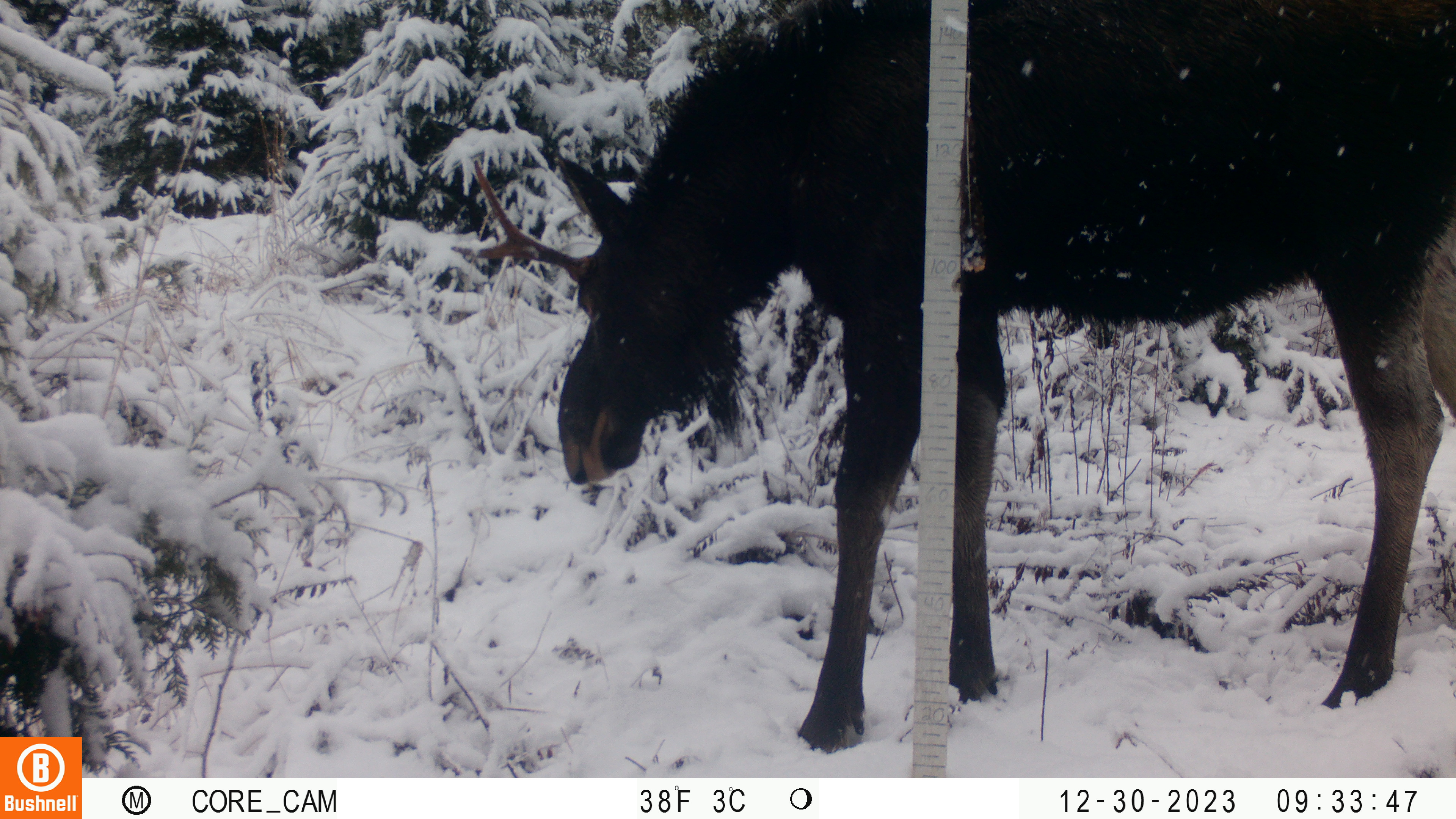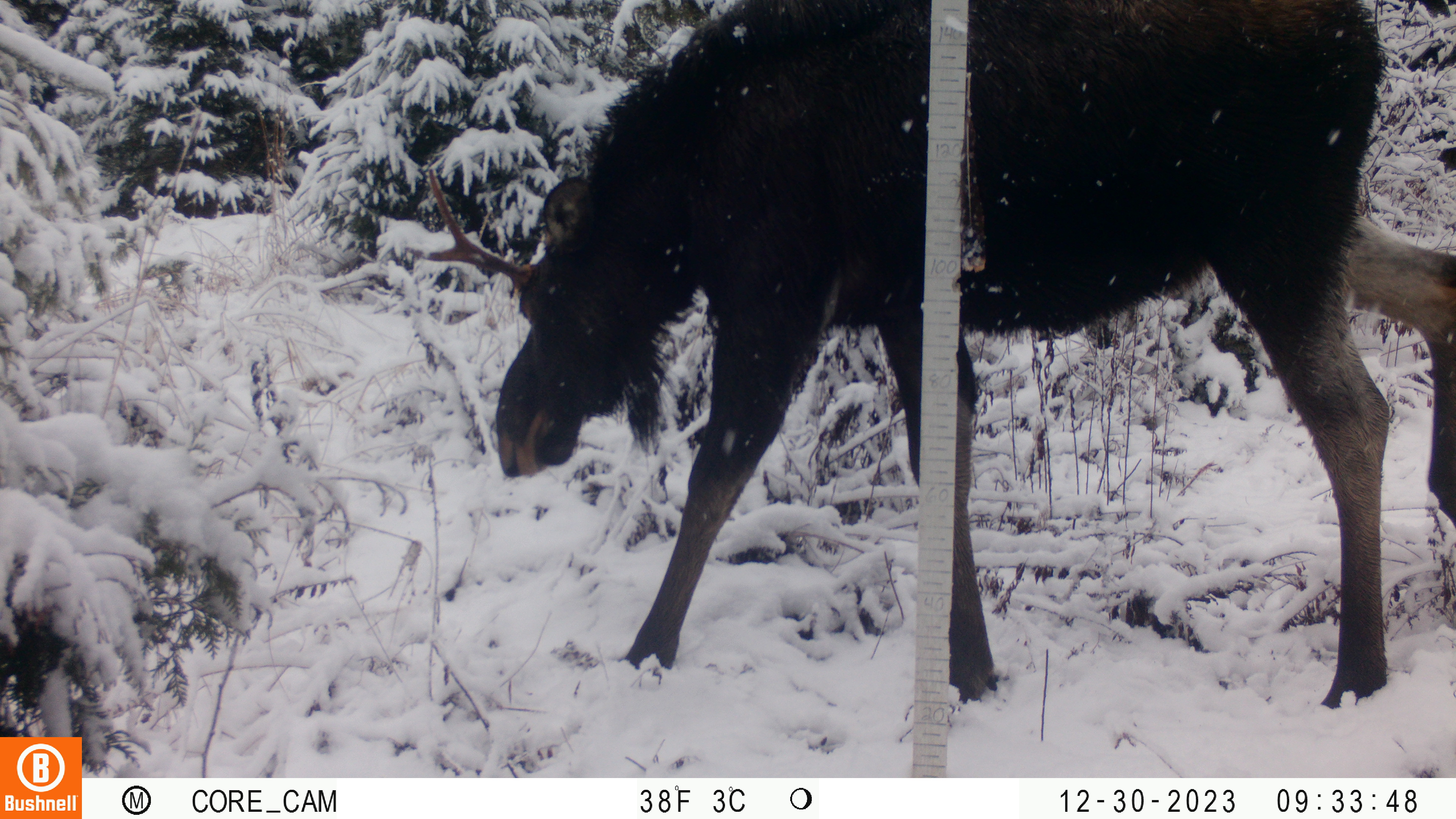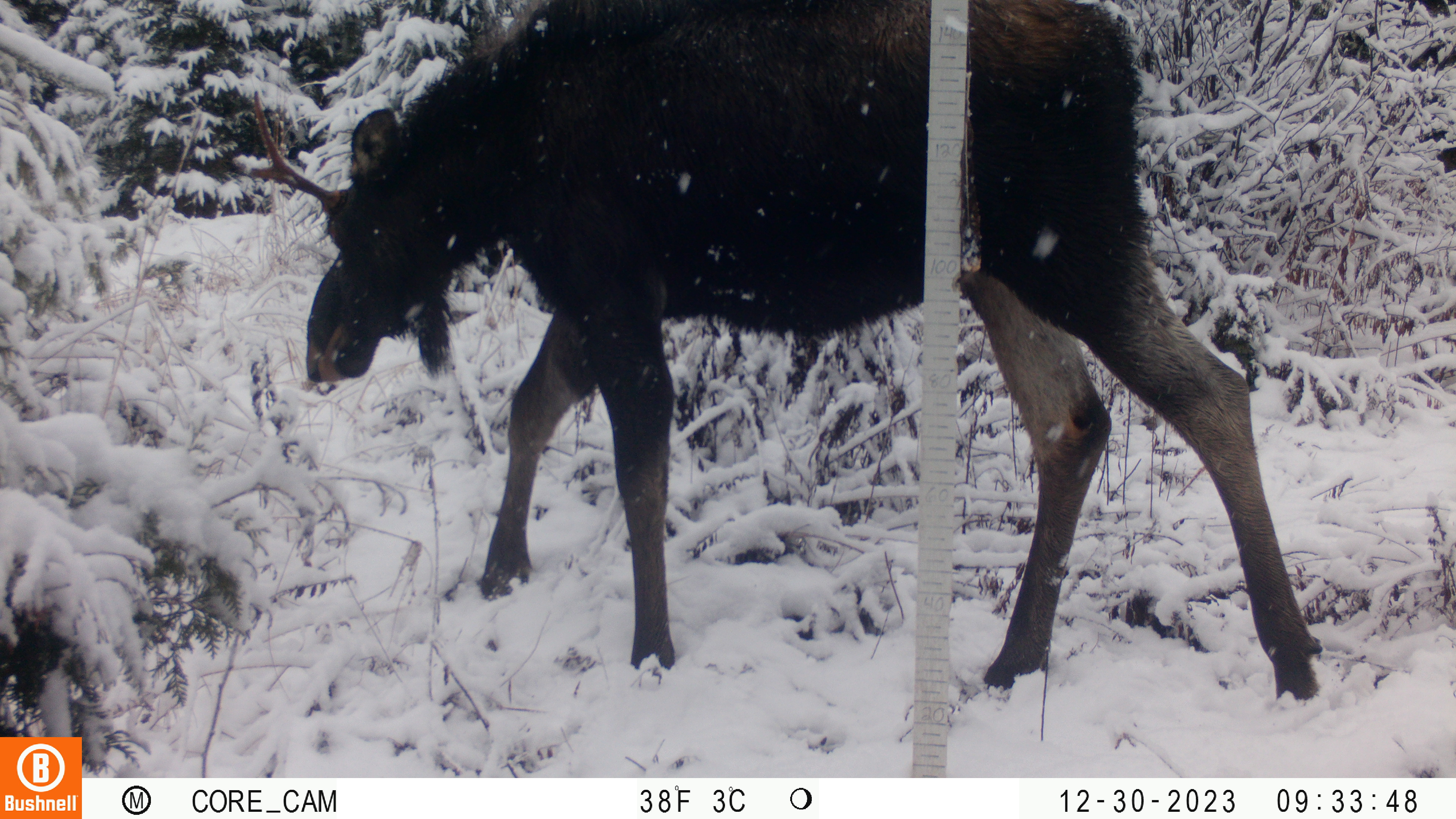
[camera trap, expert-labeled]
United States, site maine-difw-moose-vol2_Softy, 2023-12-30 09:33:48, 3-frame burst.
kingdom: Animalia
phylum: Chordata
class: Mammalia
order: Artiodactyla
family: Cervidae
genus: Alces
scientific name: Alces alces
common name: moose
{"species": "moose (Alces alces)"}